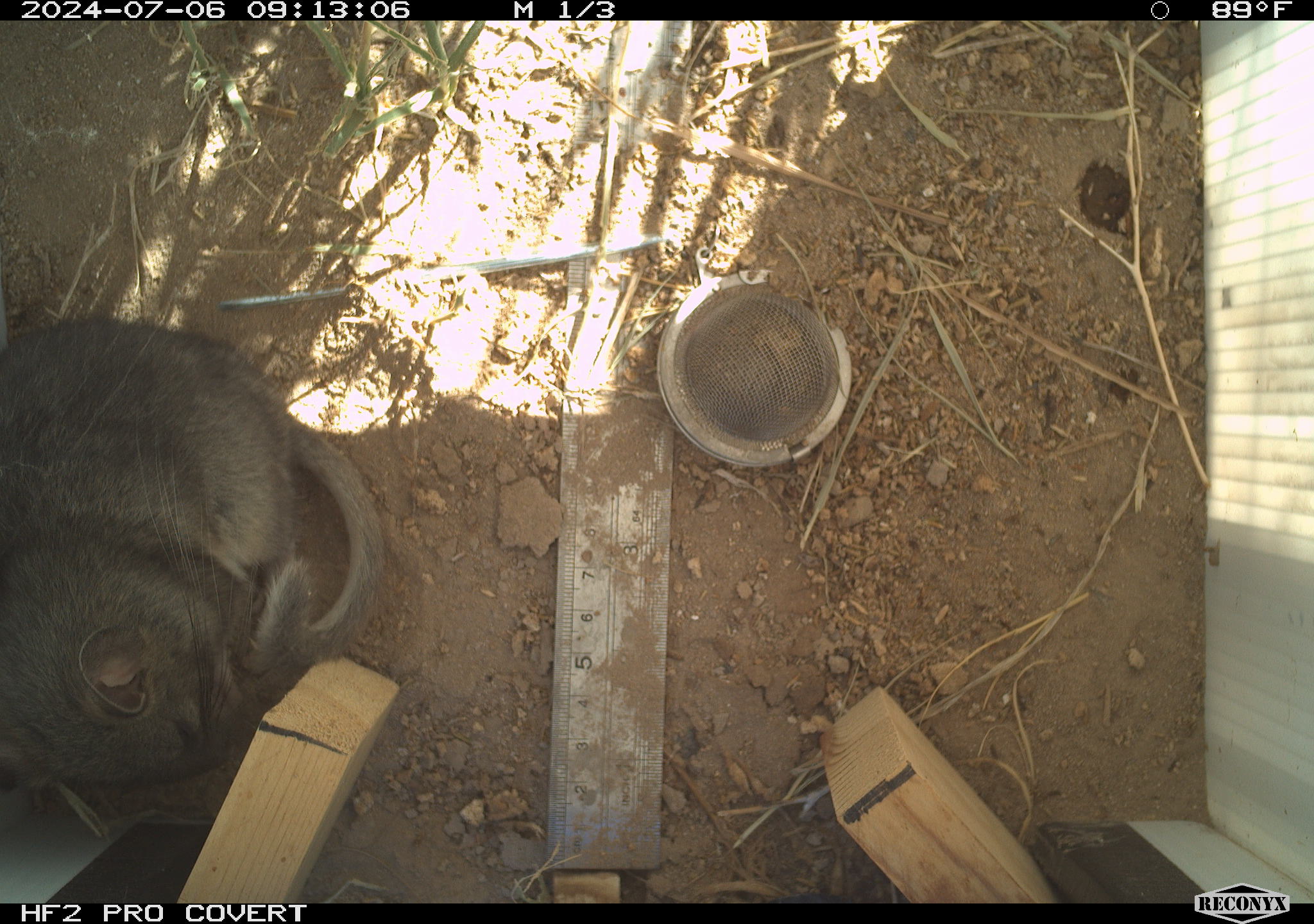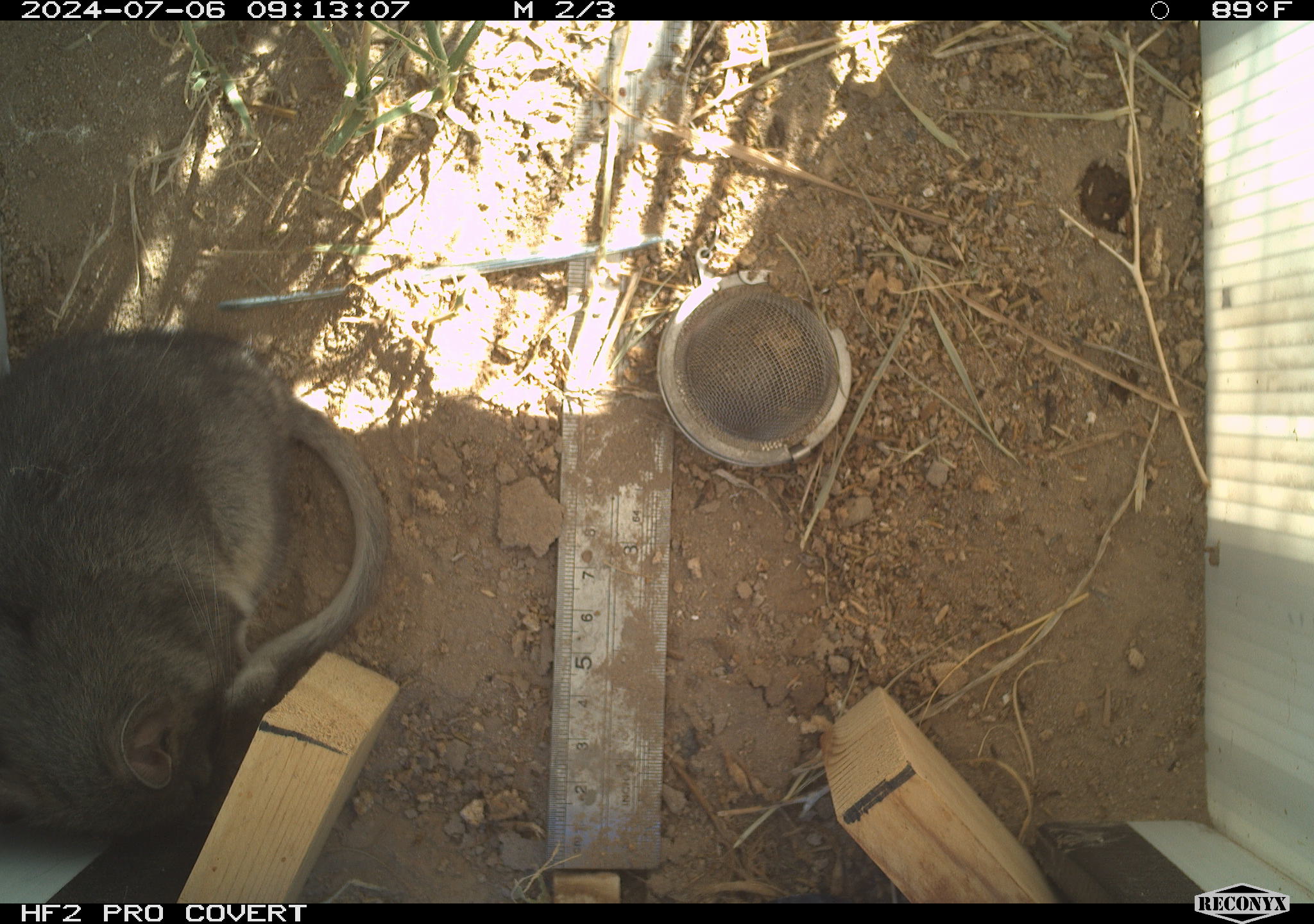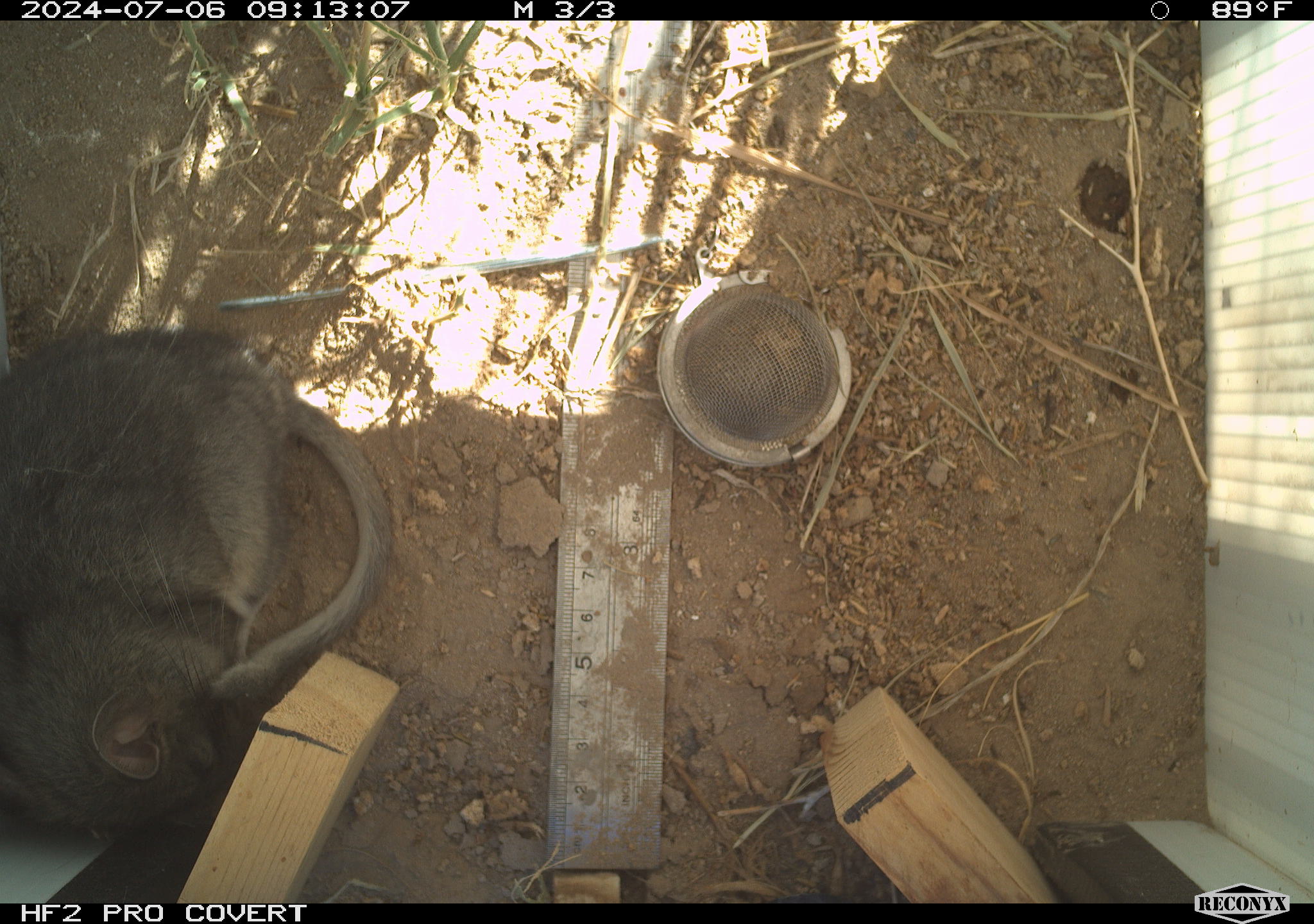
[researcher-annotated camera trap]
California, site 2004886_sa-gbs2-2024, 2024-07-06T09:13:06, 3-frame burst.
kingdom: Animalia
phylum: Chordata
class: Mammalia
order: Rodentia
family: Cricetidae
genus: Neotoma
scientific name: Neotoma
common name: pack rat or woodrat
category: neotoma species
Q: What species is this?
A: Neotoma species (pack rat or woodrat) (Neotoma).